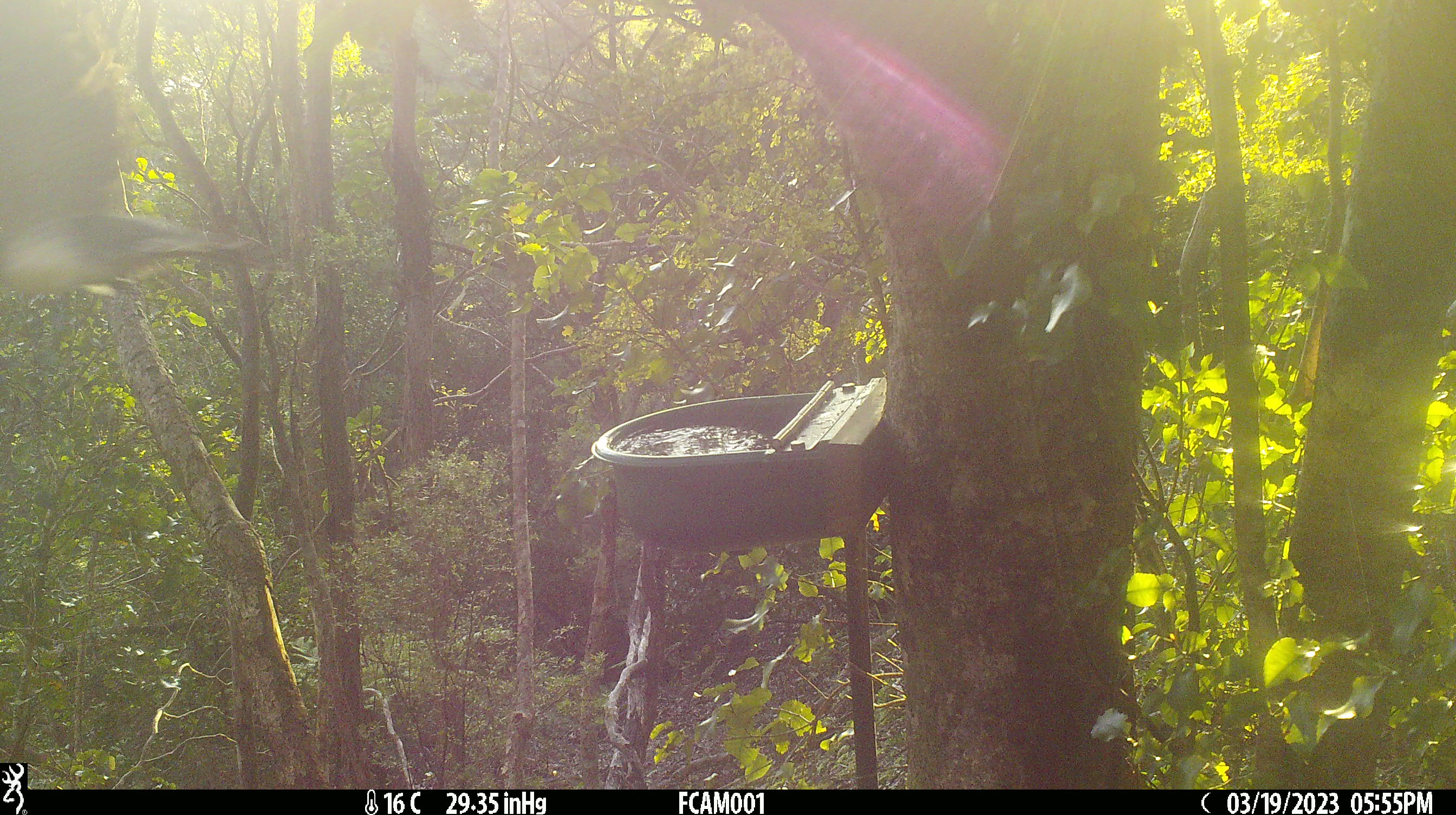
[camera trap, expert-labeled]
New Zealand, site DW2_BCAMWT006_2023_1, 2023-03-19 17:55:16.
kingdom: Animalia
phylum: Chordata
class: Aves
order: Columbiformes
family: Columbidae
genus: Hemiphaga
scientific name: Hemiphaga novaeseelandiae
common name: new zealand pigeon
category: kereru